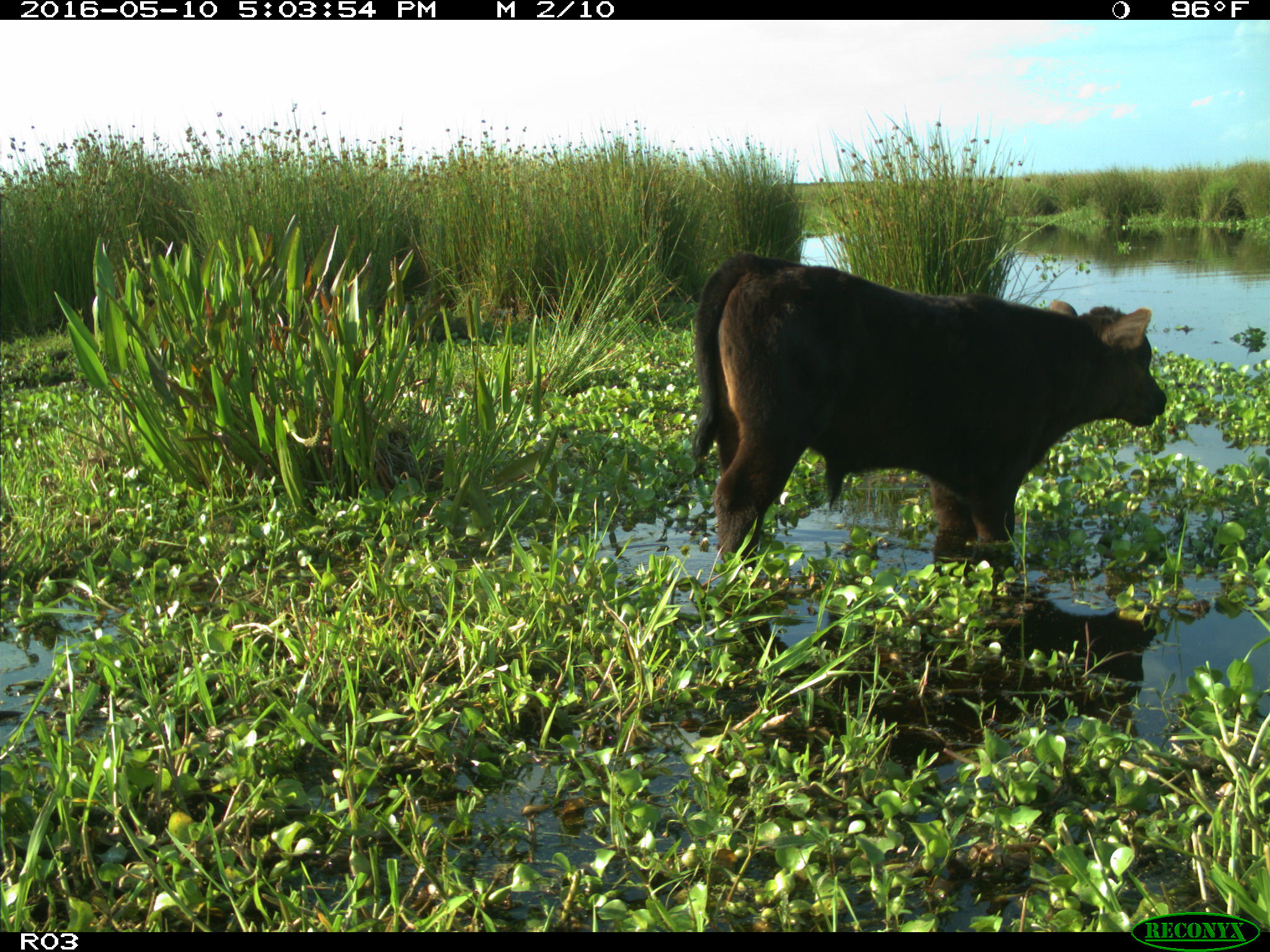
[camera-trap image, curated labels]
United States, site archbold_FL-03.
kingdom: Animalia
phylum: Chordata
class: Mammalia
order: Artiodactyla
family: Bovidae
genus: Bos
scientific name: Bos taurus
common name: domestic cow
Bos taurus (domestic cow).